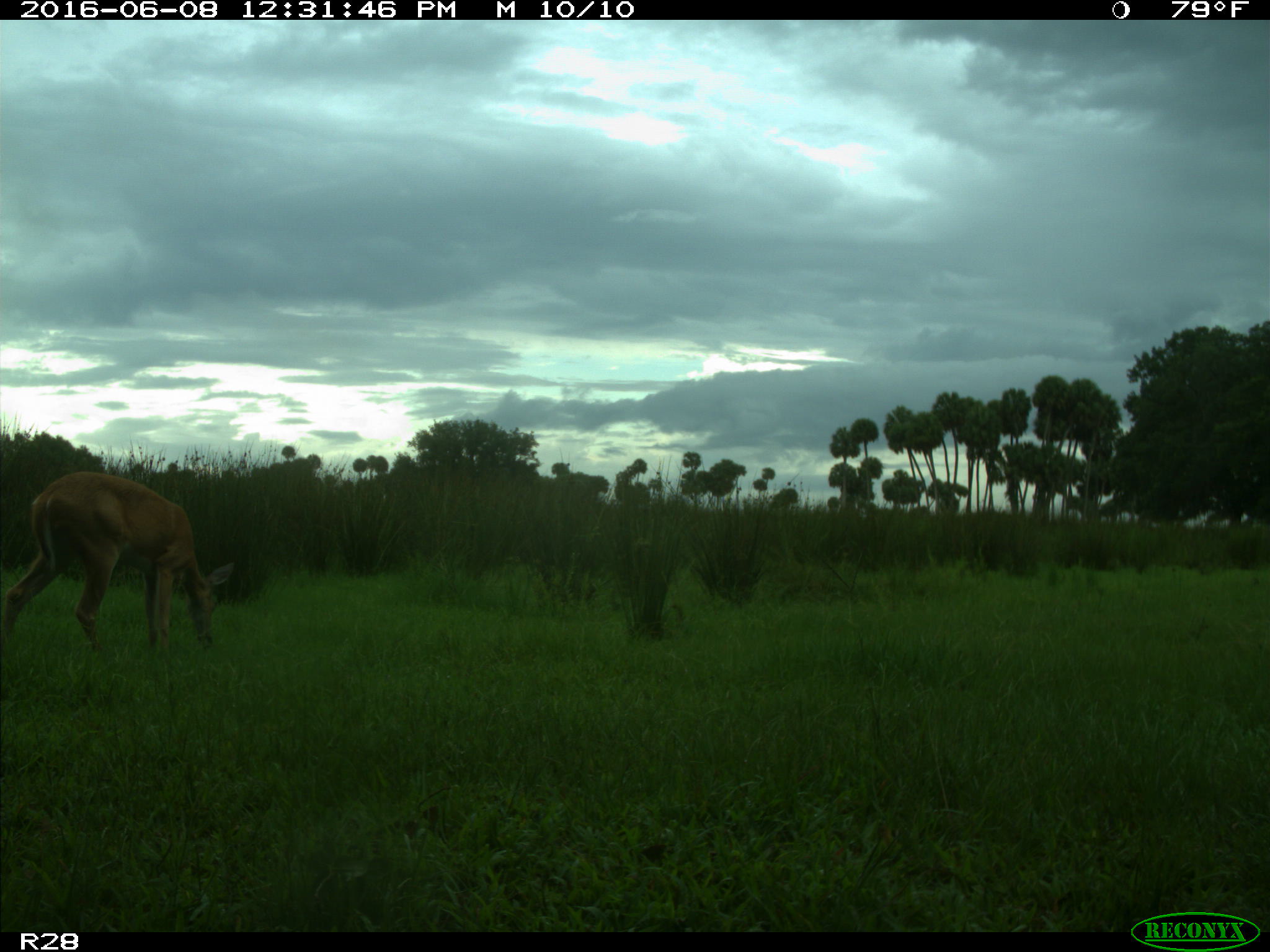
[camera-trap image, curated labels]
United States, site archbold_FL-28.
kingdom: Animalia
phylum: Chordata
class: Mammalia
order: Artiodactyla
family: Cervidae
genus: Odocoileus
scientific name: Odocoileus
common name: deer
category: unidentified deer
Unidentified deer (deer) (Odocoileus).